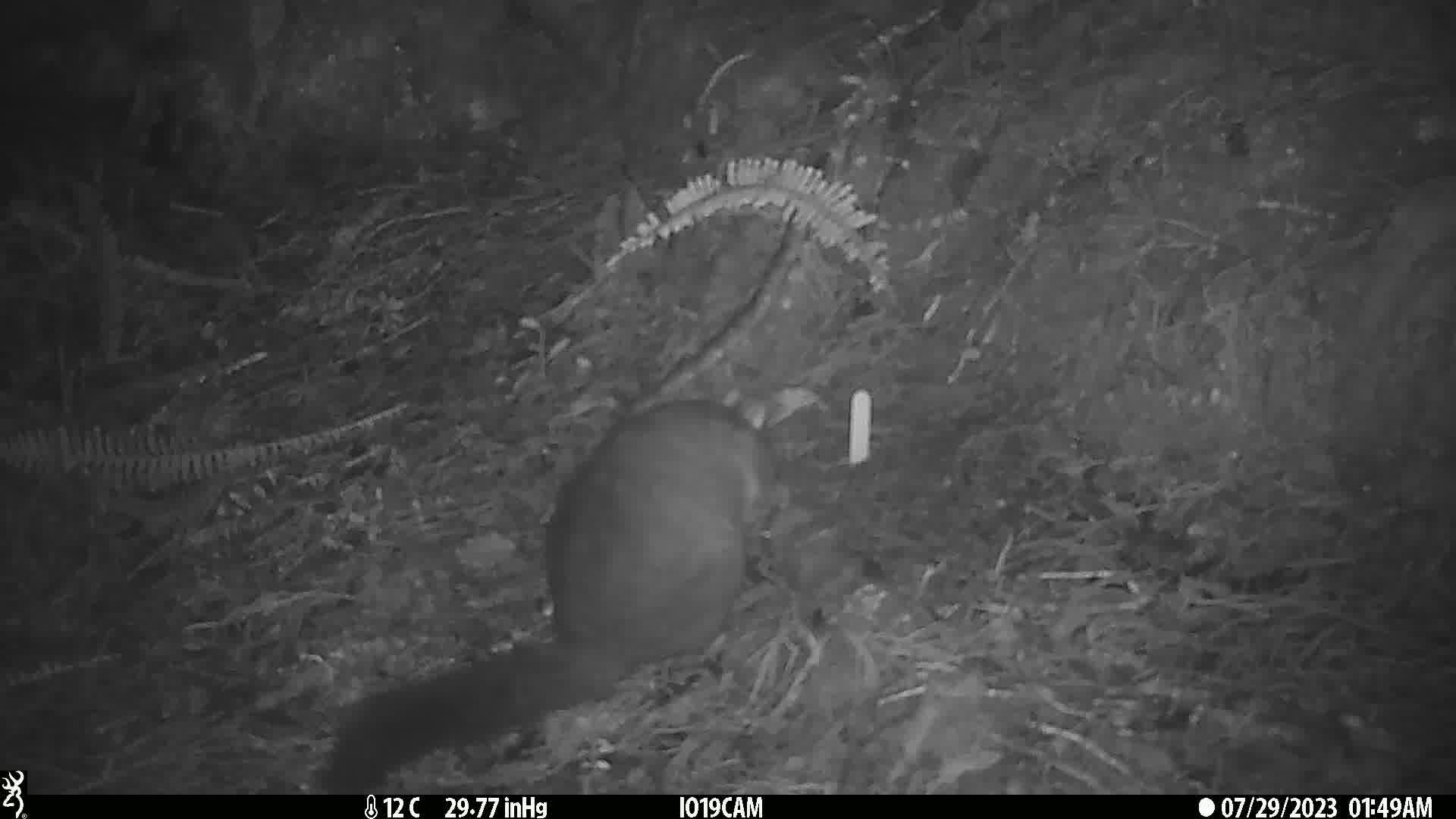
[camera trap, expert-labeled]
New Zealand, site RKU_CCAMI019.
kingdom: Animalia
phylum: Chordata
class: Mammalia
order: Diprotodontia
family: Phalangeridae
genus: Trichosurus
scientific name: Trichosurus vulpecula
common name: common brushtail possum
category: possum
Possum (common brushtail possum) (Trichosurus vulpecula).